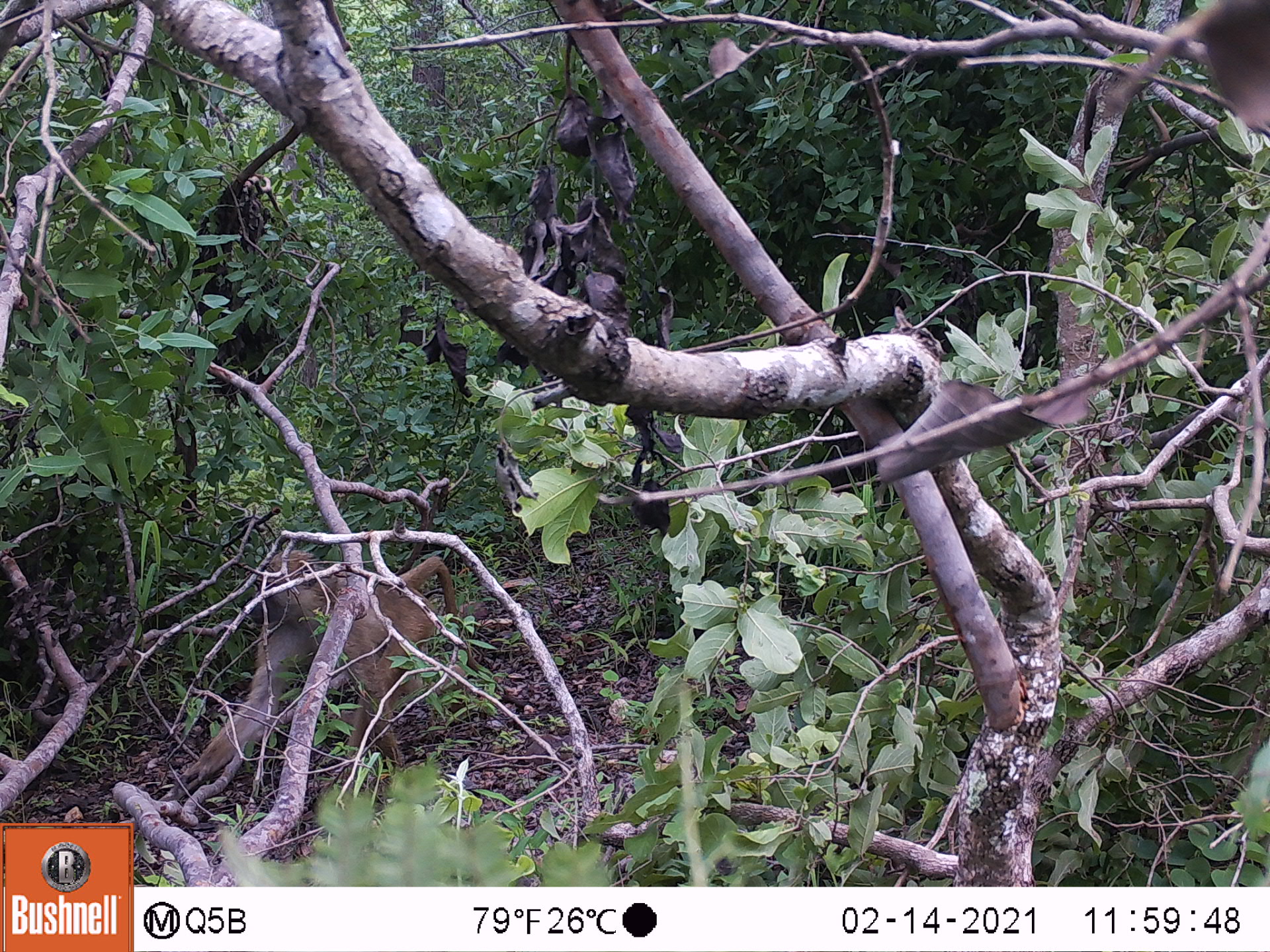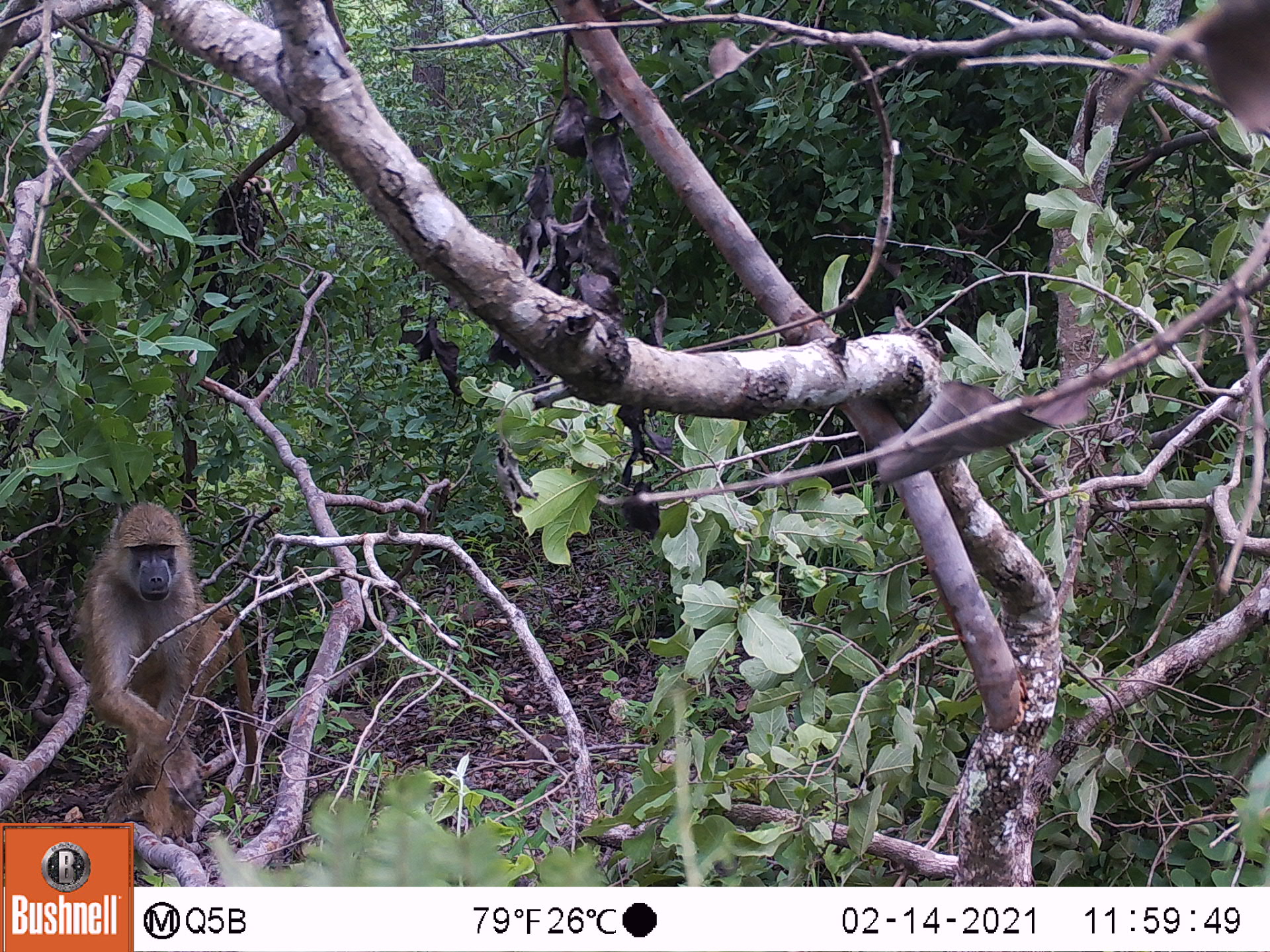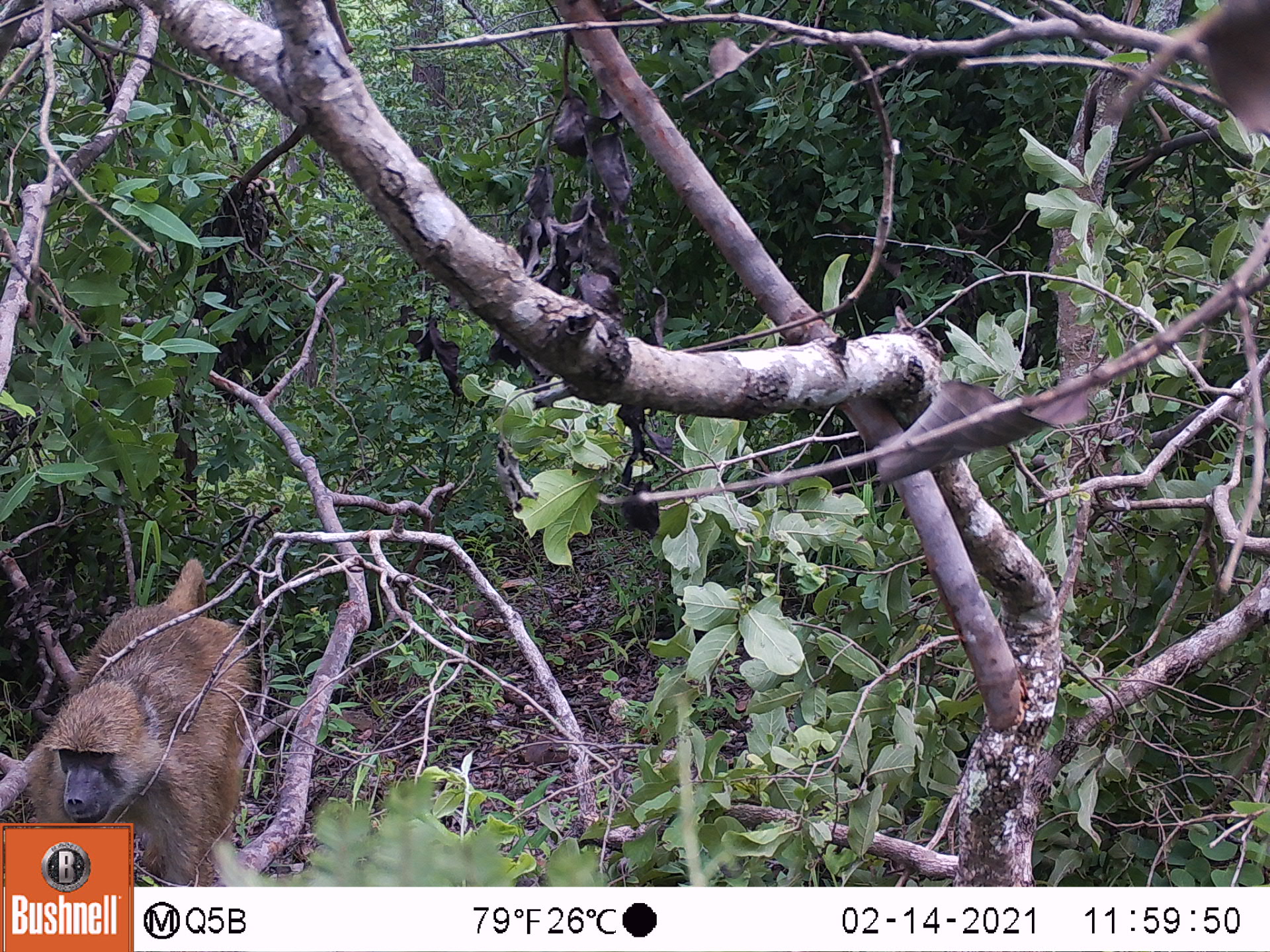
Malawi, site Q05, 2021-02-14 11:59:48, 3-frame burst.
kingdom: Animalia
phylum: Chordata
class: Mammalia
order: Primates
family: Cercopithecidae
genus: Papio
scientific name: Papio cynocephalus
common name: yellow baboon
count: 1